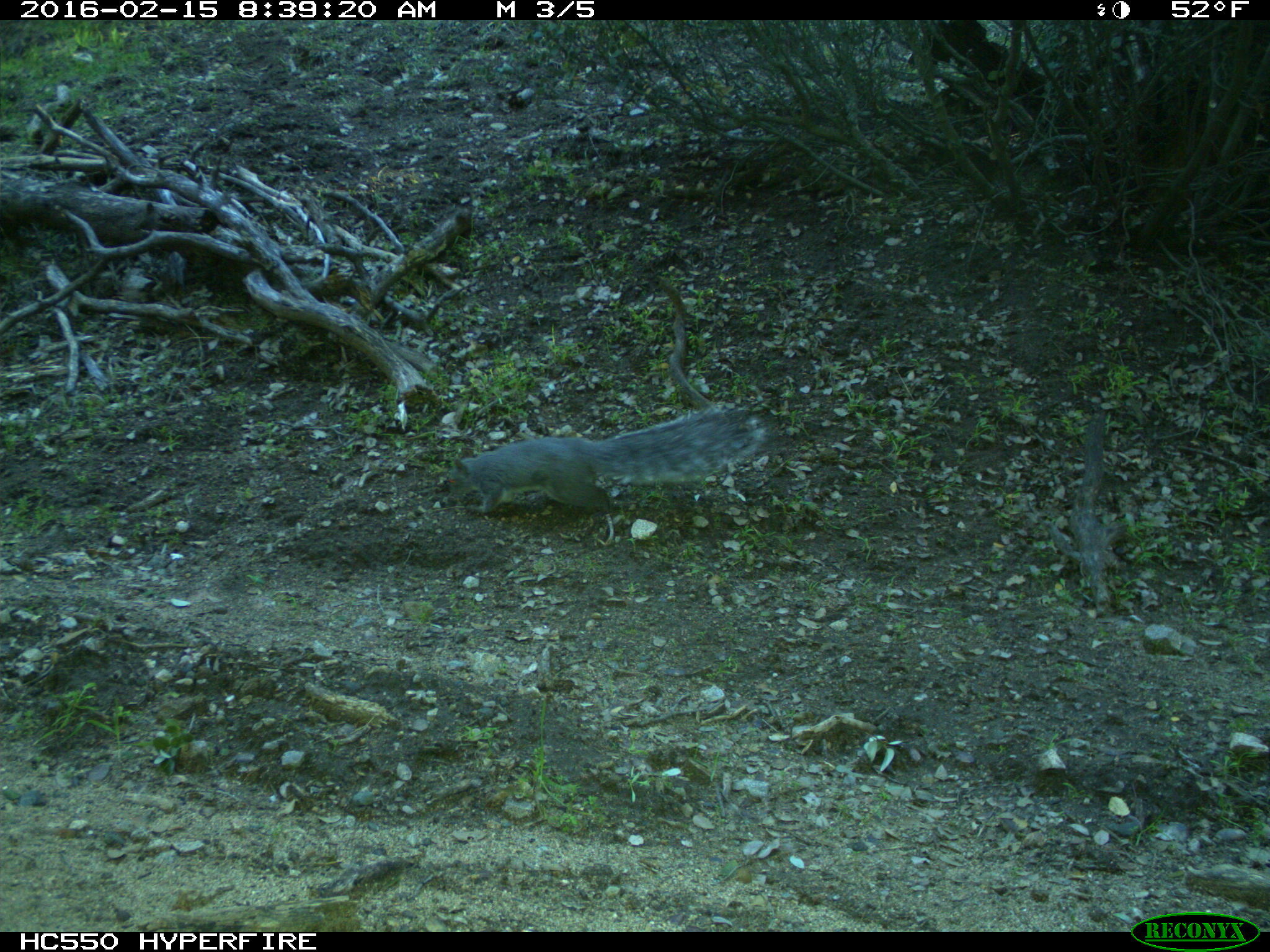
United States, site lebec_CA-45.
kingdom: Animalia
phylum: Chordata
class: Mammalia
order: Rodentia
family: Sciuridae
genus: Sciurus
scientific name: Sciurus carolinensis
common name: eastern gray squirrel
Sciurus carolinensis (eastern gray squirrel).